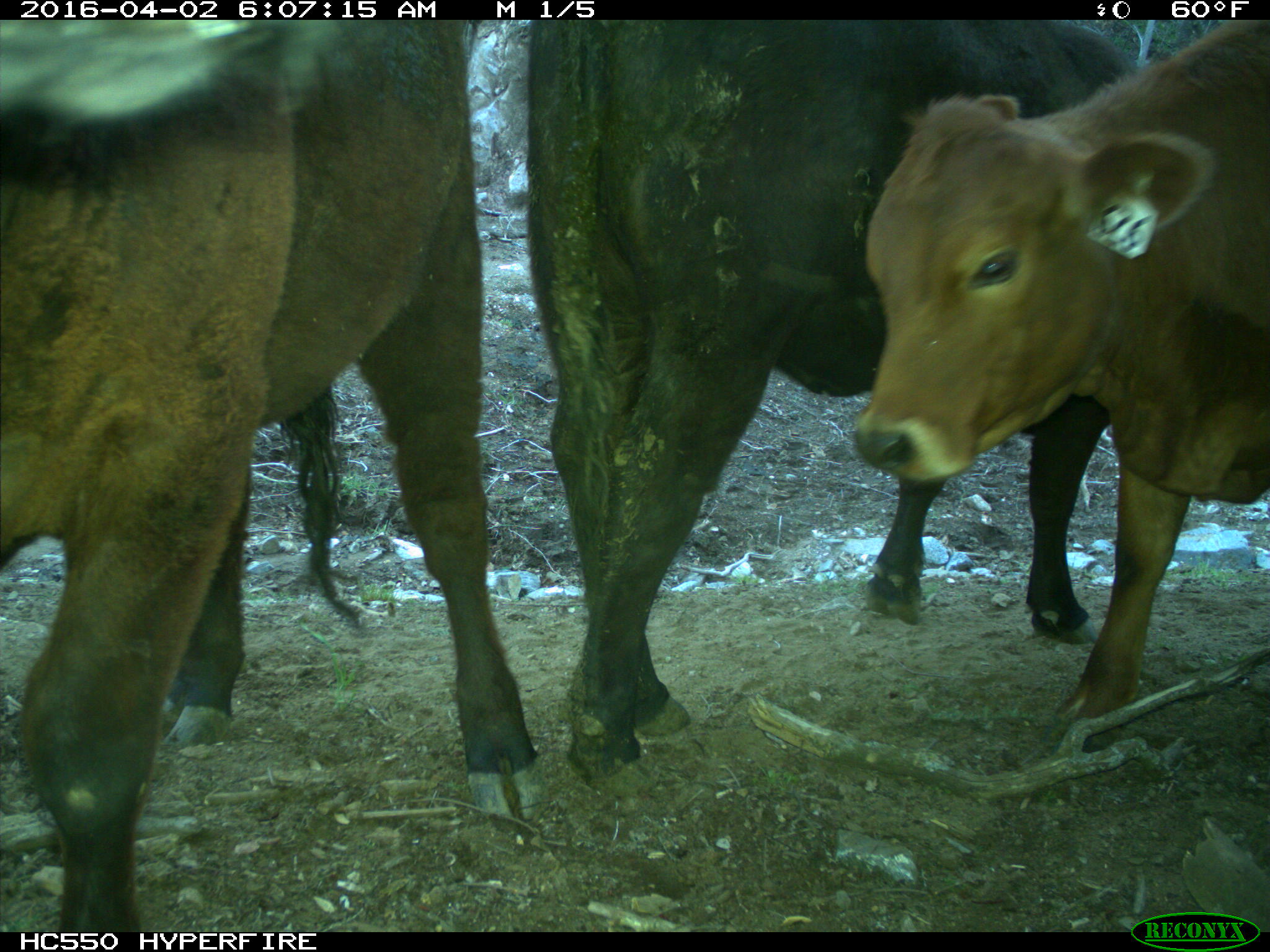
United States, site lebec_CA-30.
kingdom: Animalia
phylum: Chordata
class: Mammalia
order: Artiodactyla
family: Bovidae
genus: Bos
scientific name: Bos taurus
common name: domestic cow